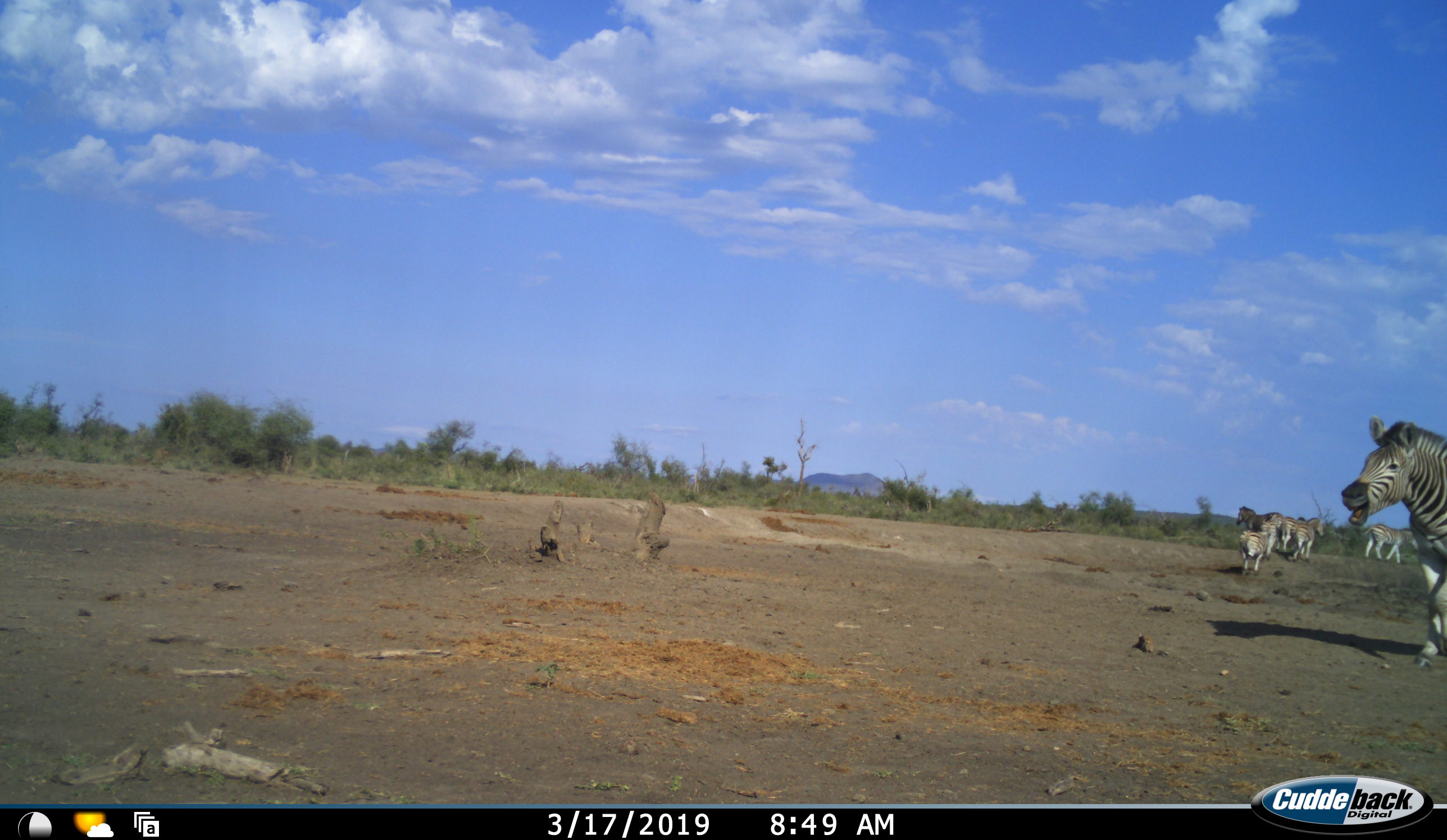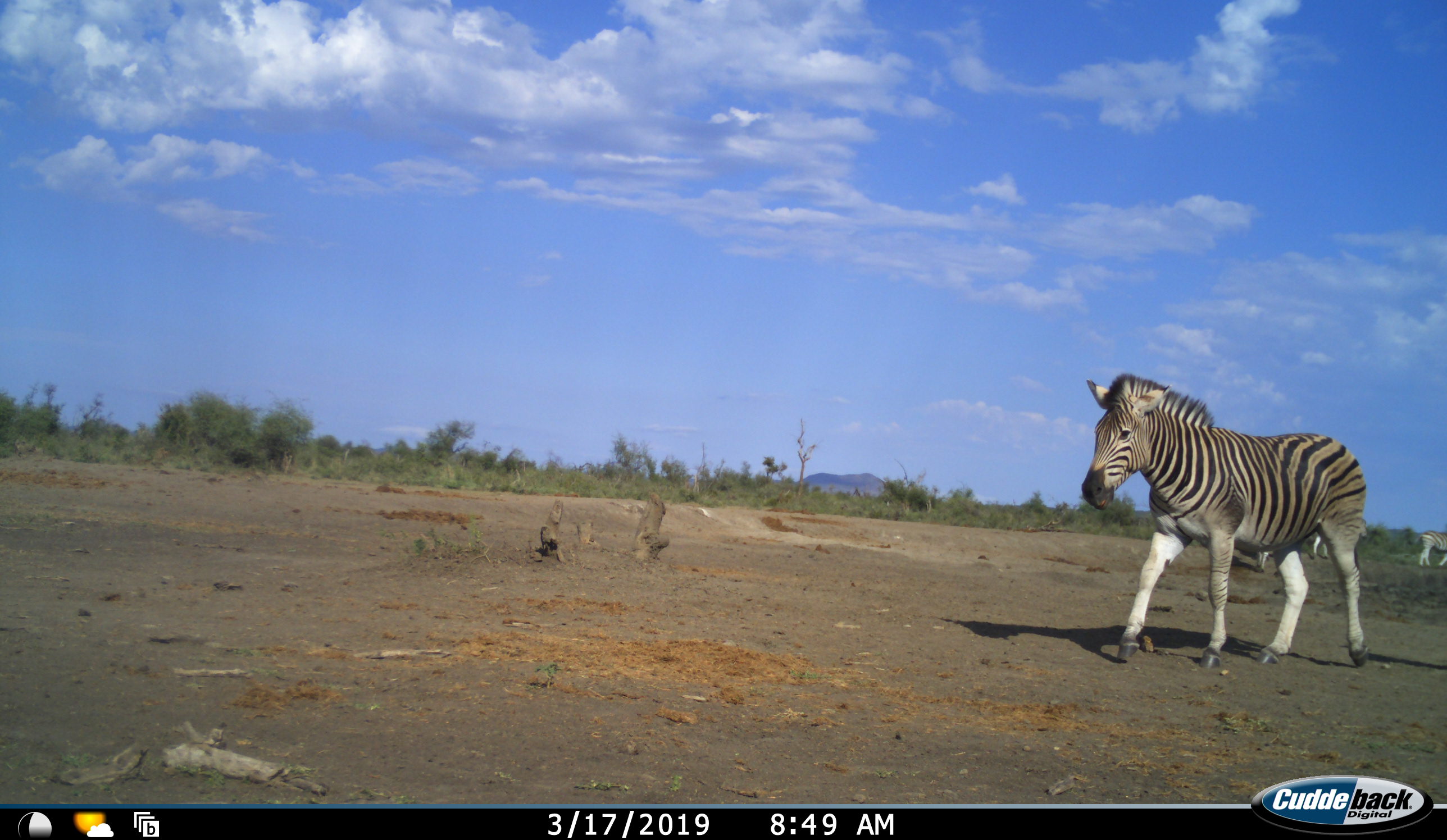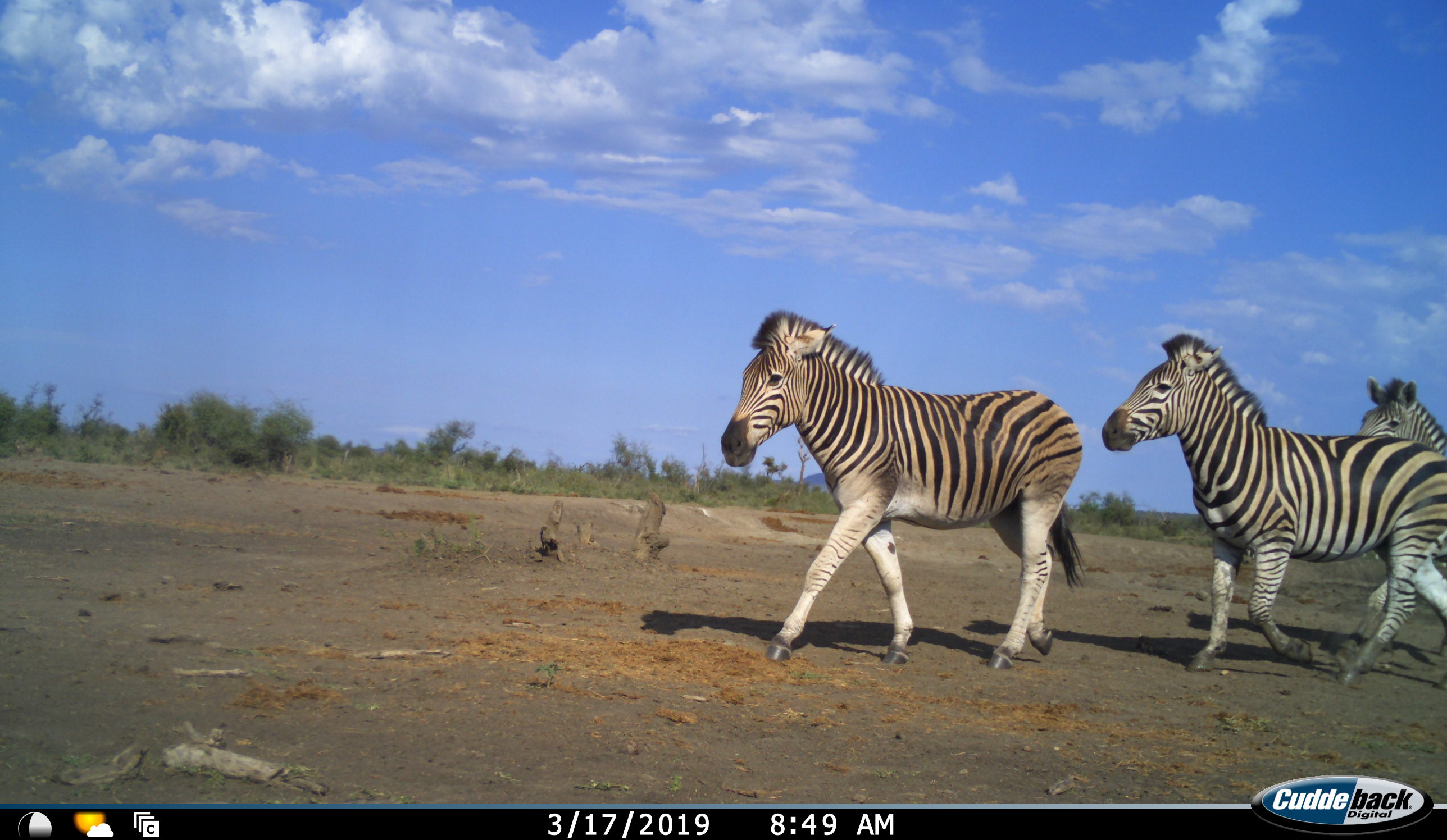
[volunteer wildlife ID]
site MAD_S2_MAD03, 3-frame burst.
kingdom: Animalia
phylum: Chordata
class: Mammalia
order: Perissodactyla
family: Equidae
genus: Equus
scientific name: Equus quagga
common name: plains zebra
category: zebraplains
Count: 5.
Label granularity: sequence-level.